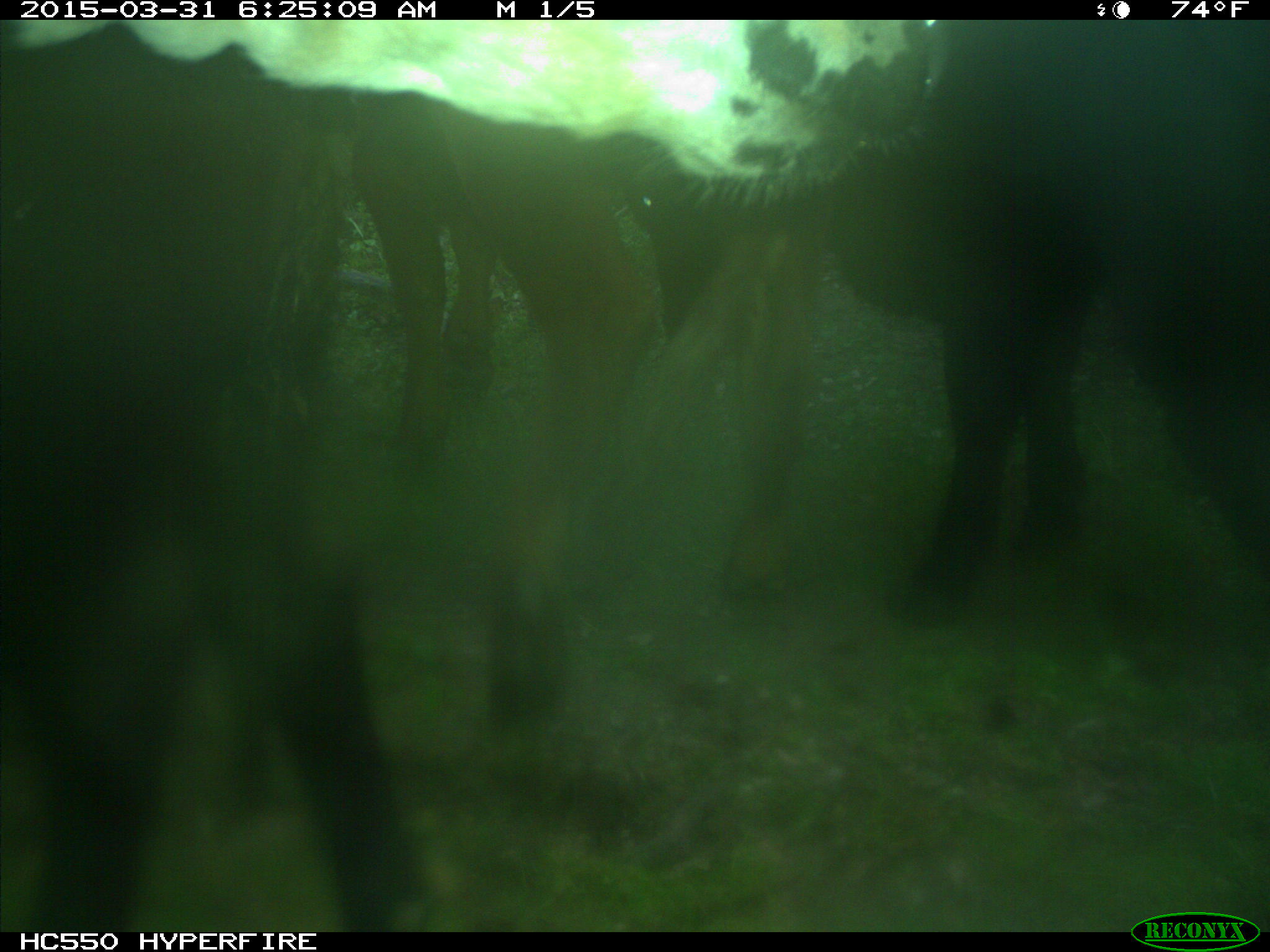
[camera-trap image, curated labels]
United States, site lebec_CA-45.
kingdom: Animalia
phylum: Chordata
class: Mammalia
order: Artiodactyla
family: Bovidae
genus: Bos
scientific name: Bos taurus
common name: domestic cow